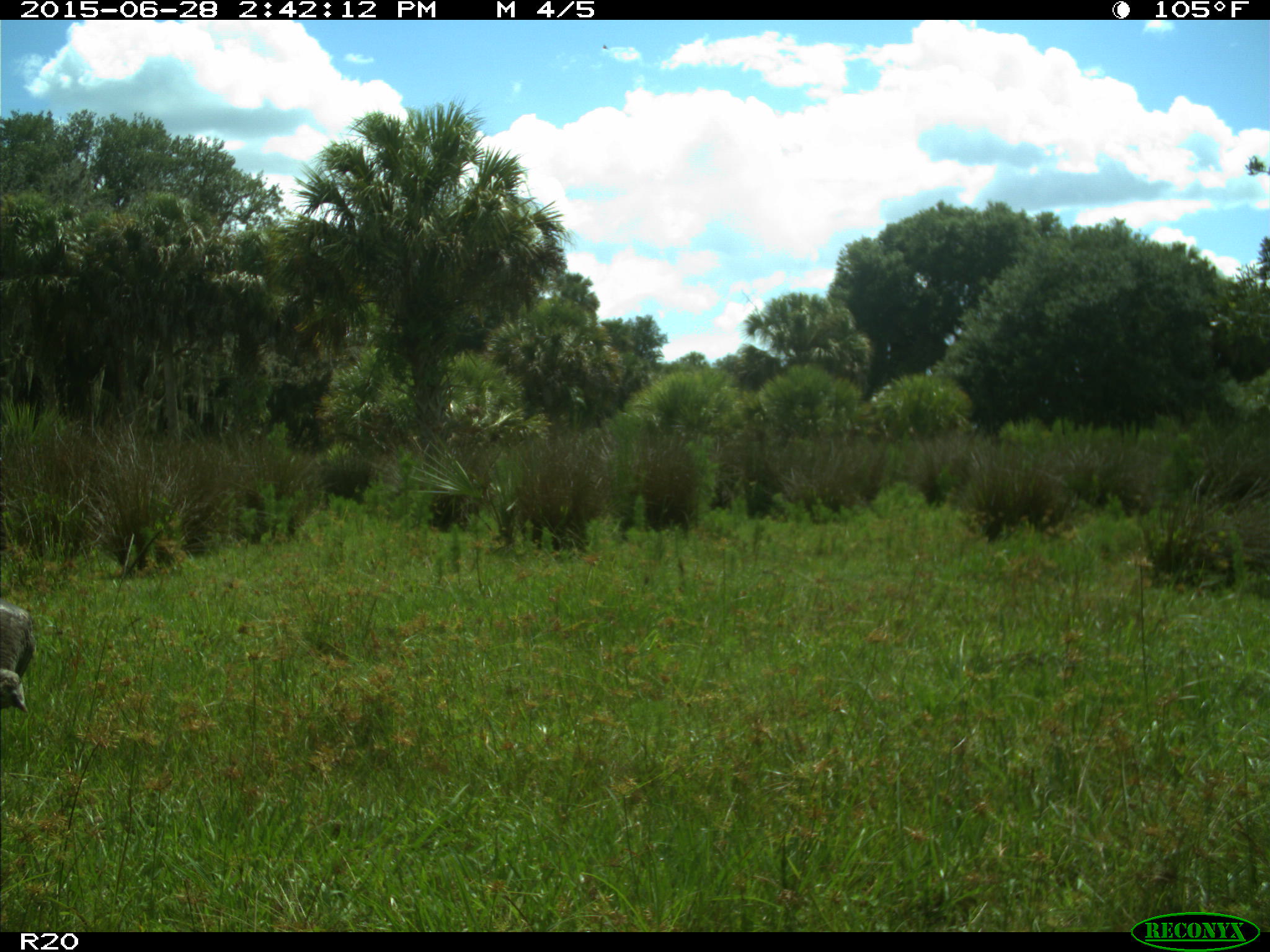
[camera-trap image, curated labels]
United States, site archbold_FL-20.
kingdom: Animalia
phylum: Chordata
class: Aves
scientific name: Aves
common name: birds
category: unidentified bird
Unidentified bird (birds) (Aves).